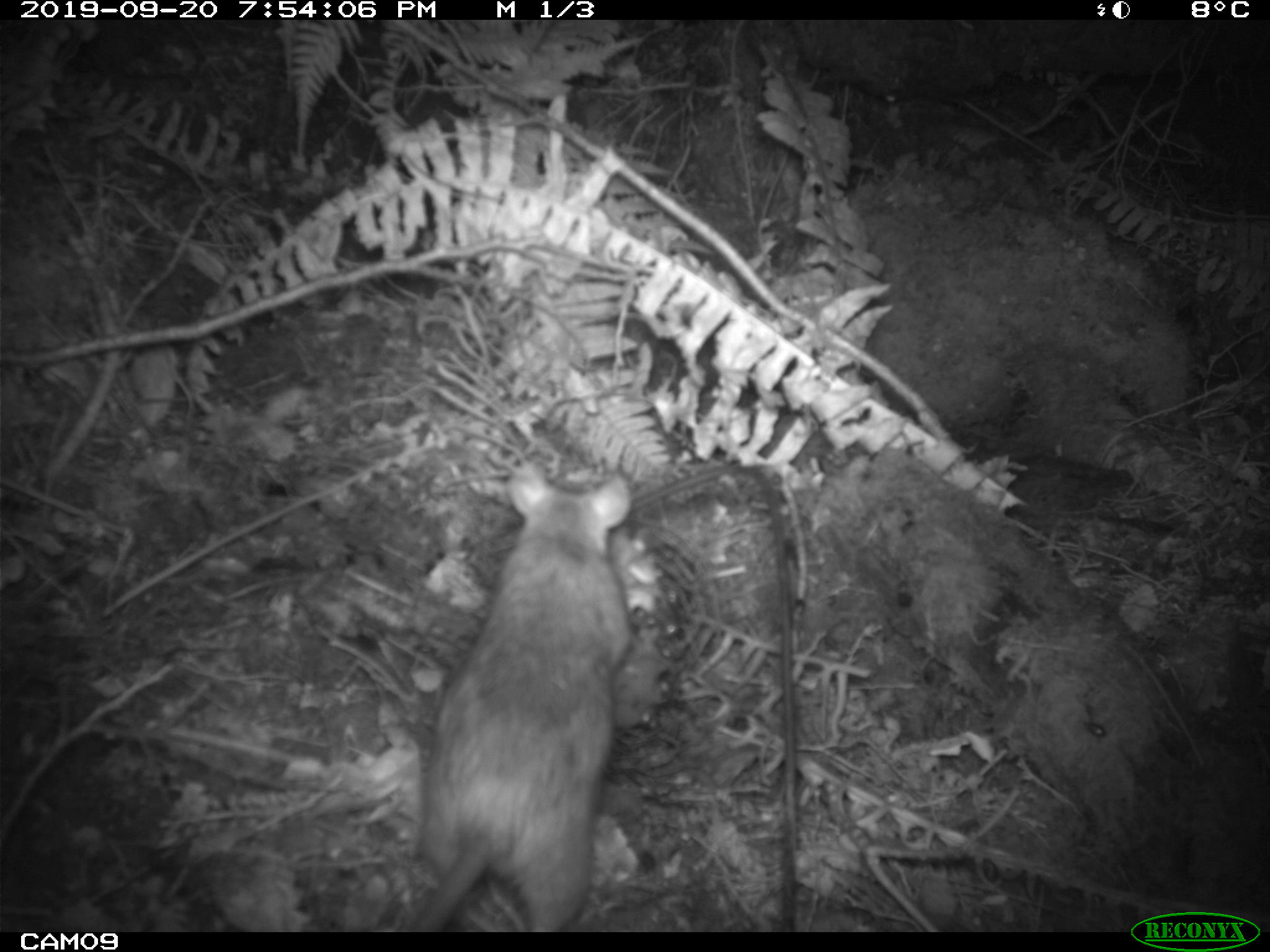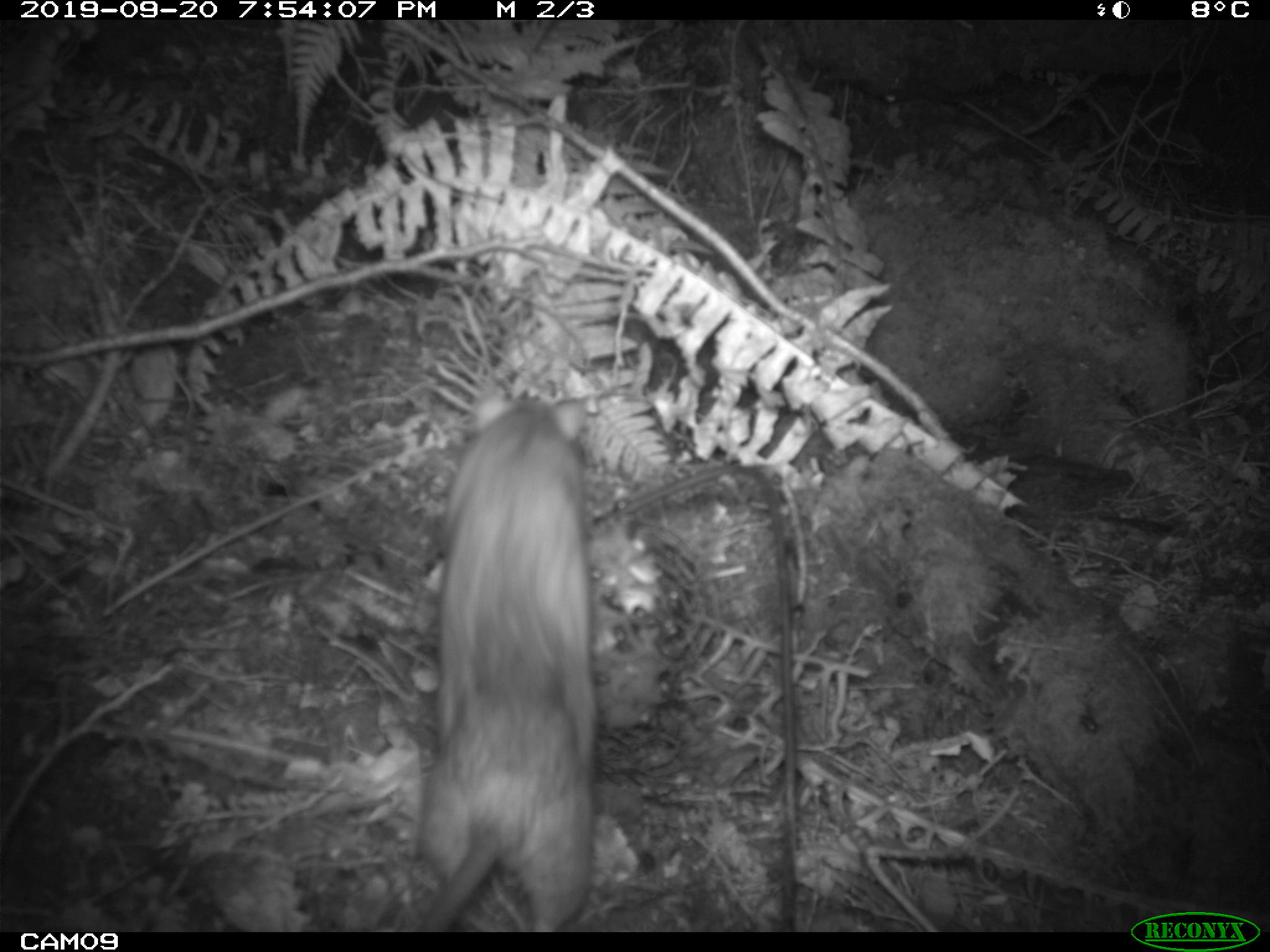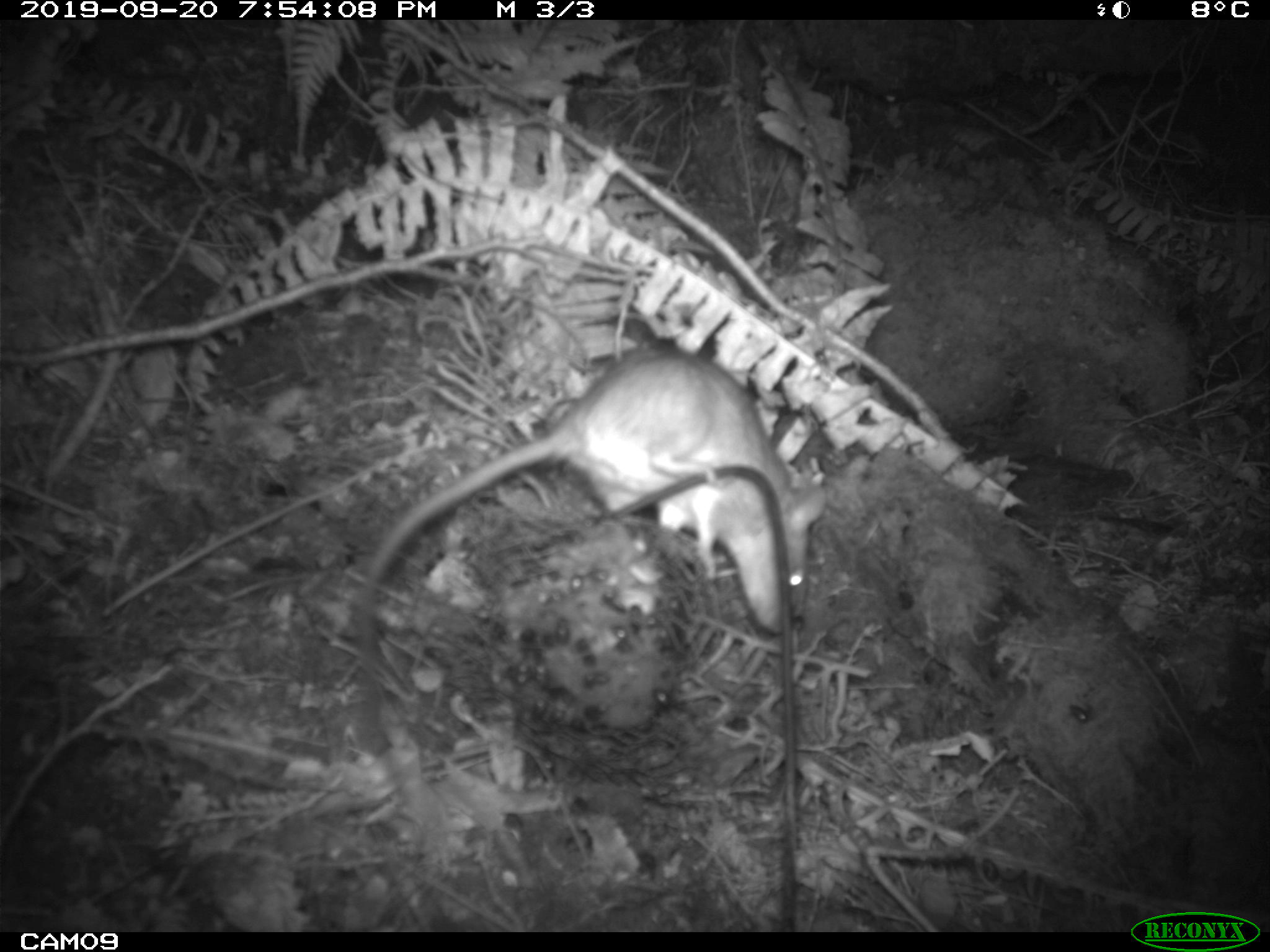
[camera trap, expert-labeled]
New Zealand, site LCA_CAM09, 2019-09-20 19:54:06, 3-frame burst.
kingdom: Animalia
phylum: Chordata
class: Mammalia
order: Rodentia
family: Muridae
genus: Rattus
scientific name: Rattus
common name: rat